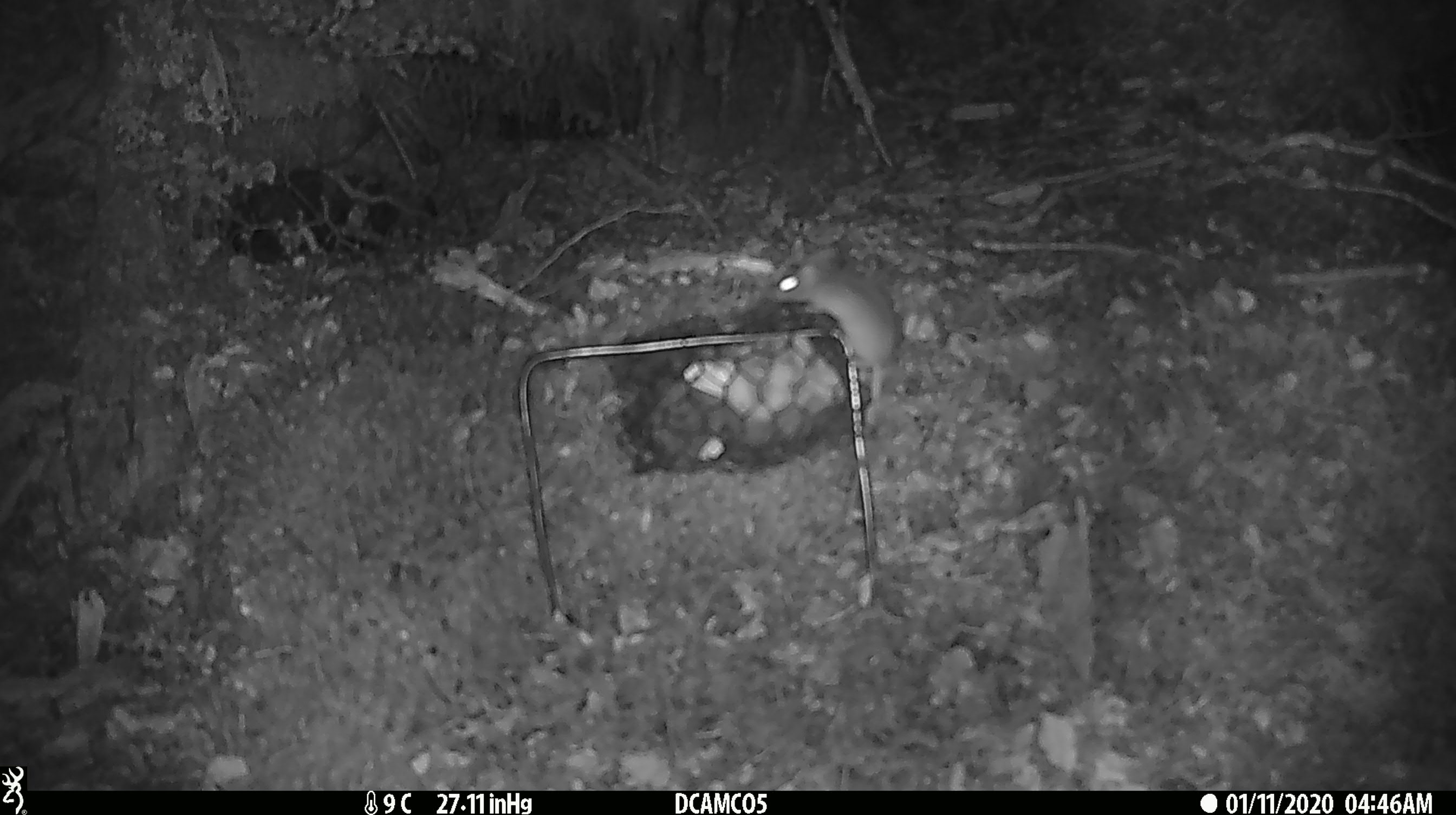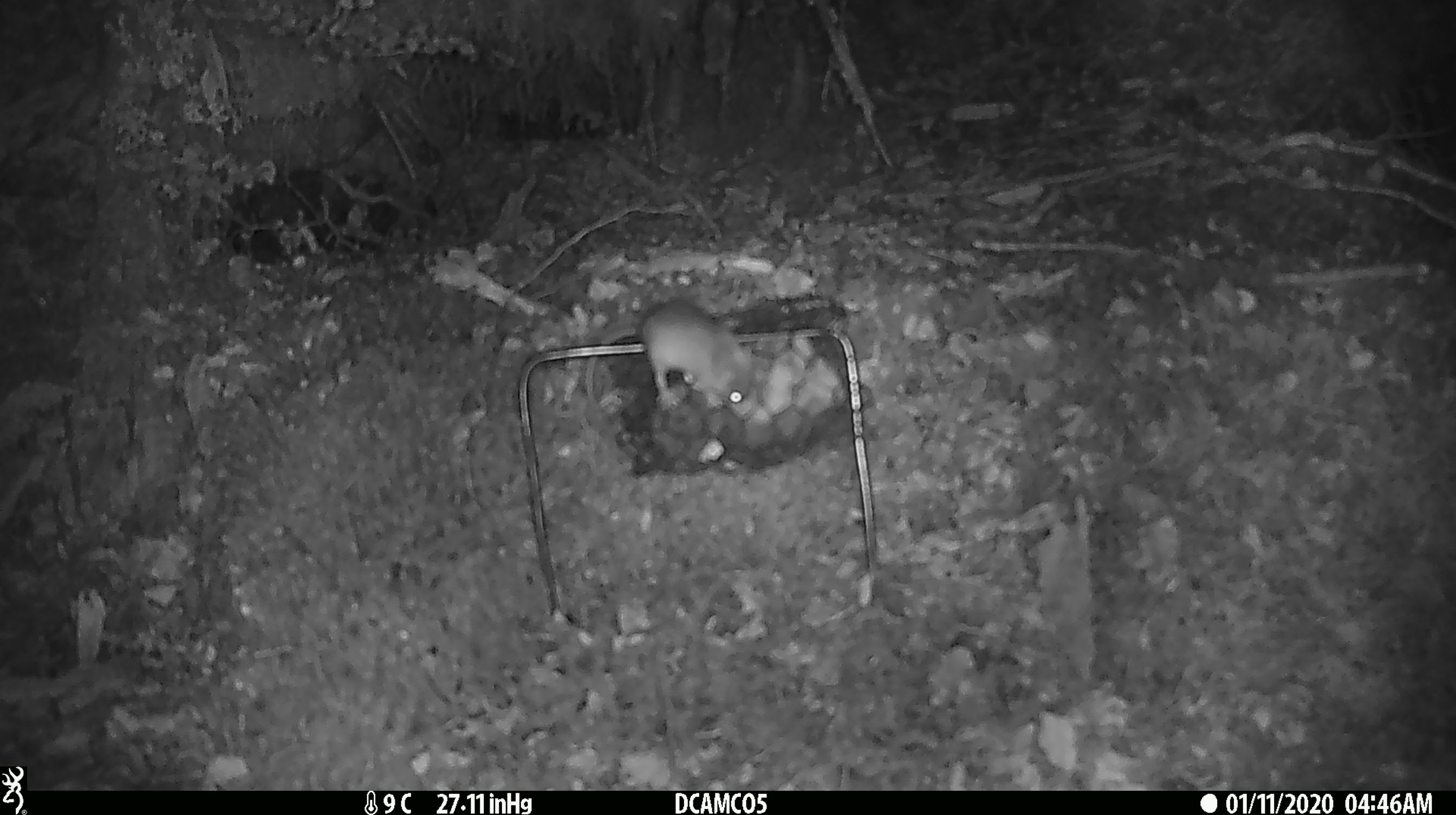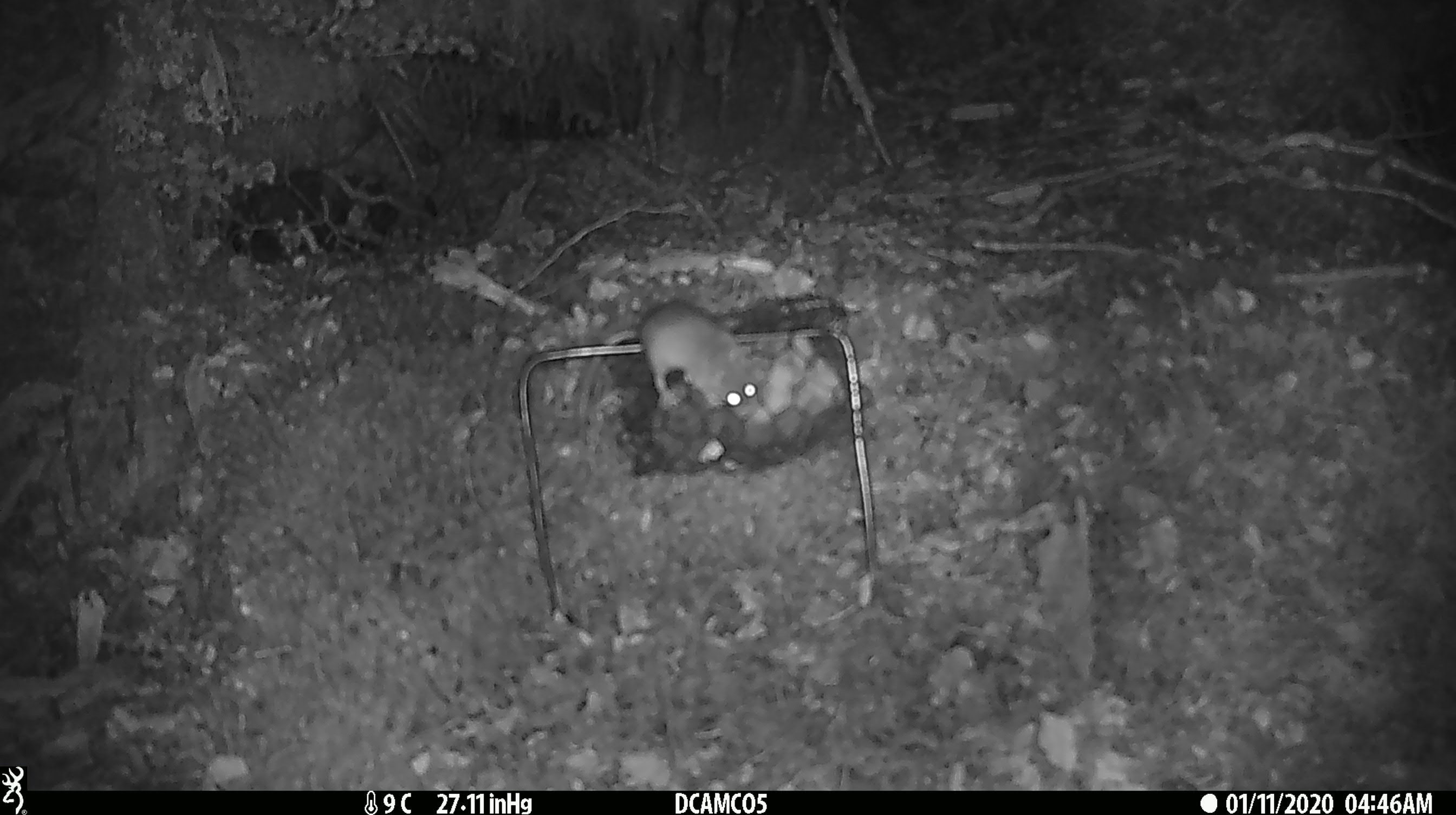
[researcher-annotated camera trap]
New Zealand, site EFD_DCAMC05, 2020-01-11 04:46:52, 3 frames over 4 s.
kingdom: Animalia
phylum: Chordata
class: Mammalia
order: Rodentia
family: Muridae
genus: Mus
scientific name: Mus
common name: mouse